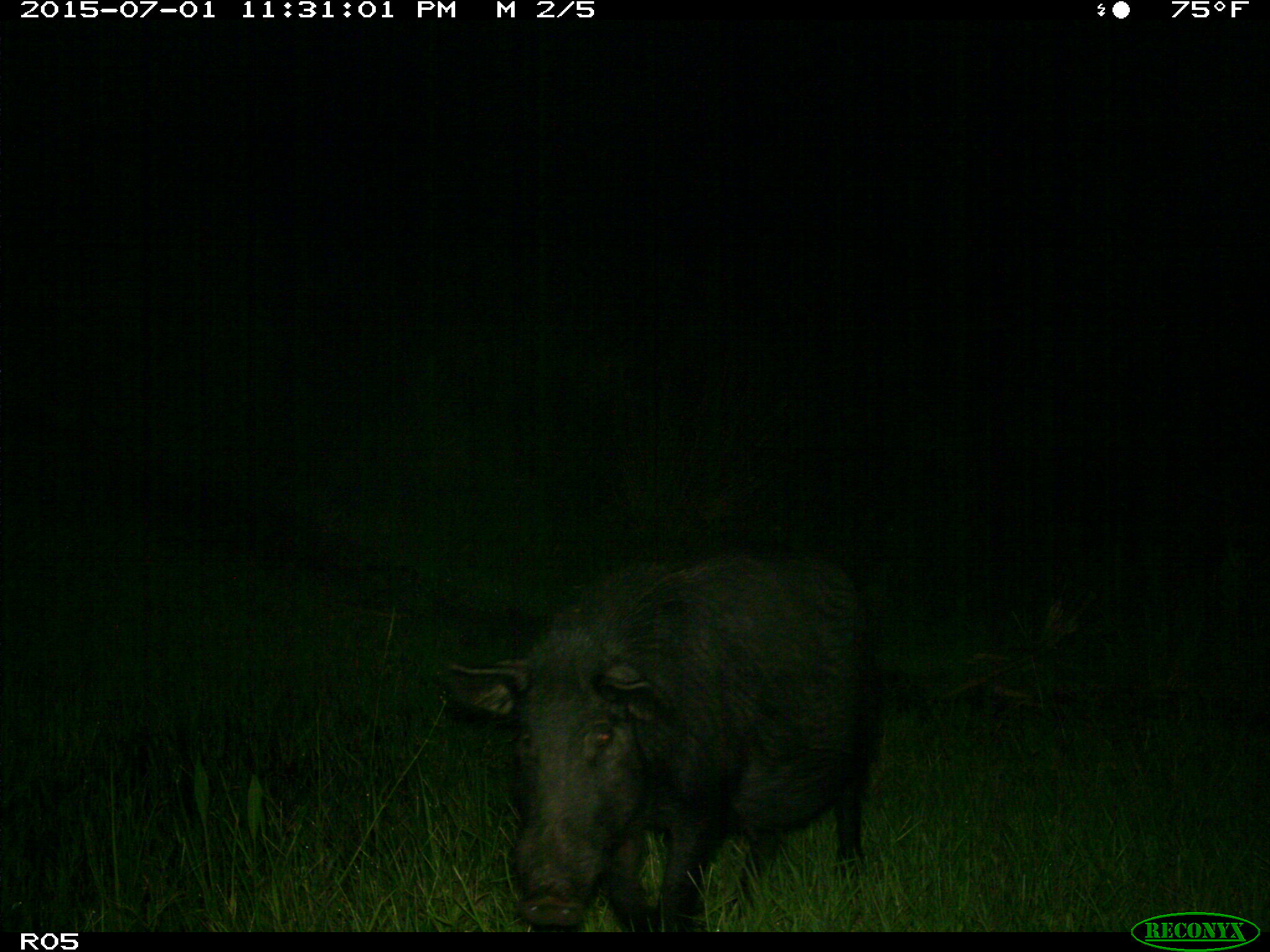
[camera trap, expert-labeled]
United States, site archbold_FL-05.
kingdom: Animalia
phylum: Chordata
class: Mammalia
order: Artiodactyla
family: Suidae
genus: Sus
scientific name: Sus scrofa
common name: wild boar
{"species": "Sus scrofa (wild boar)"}